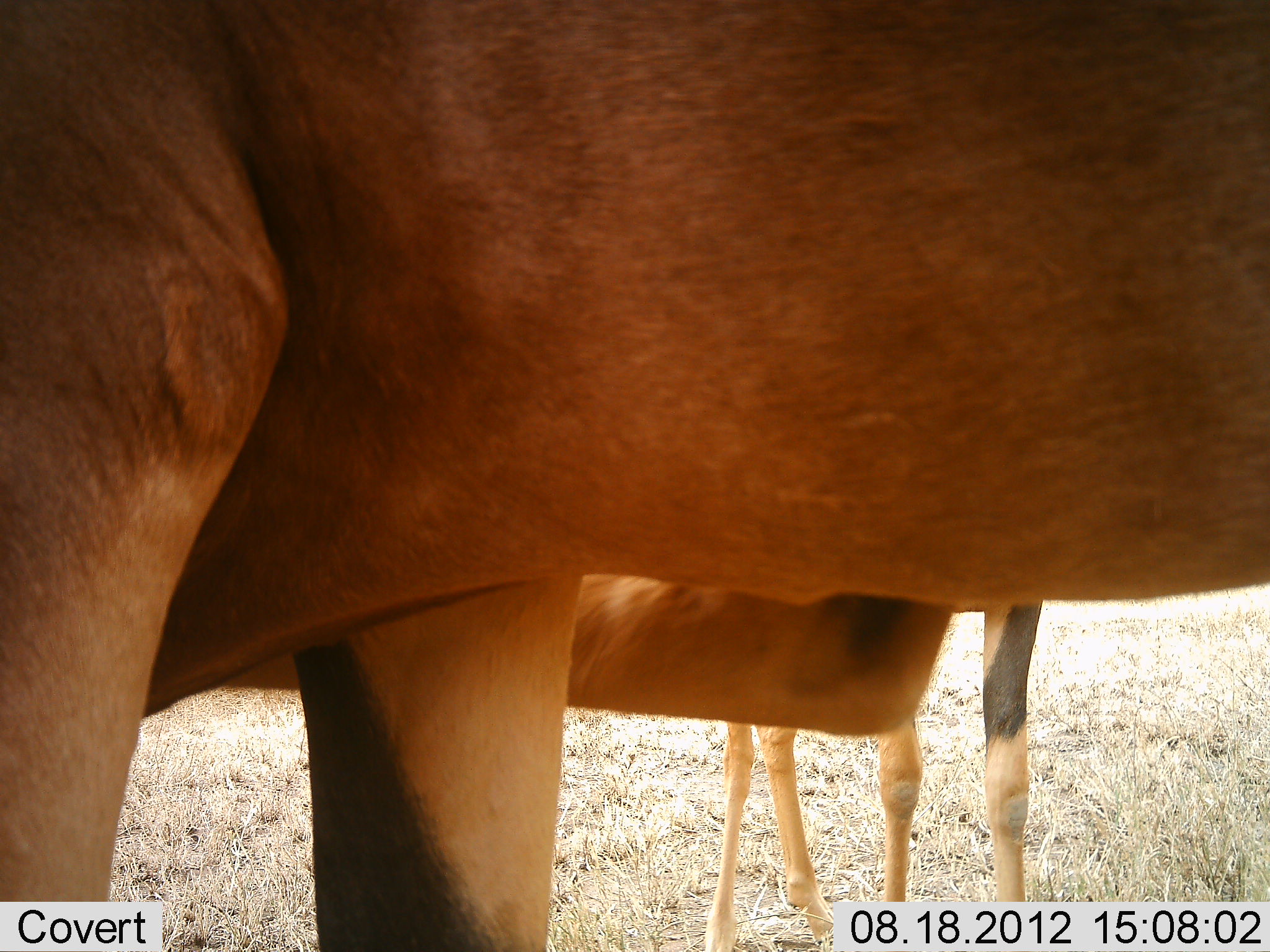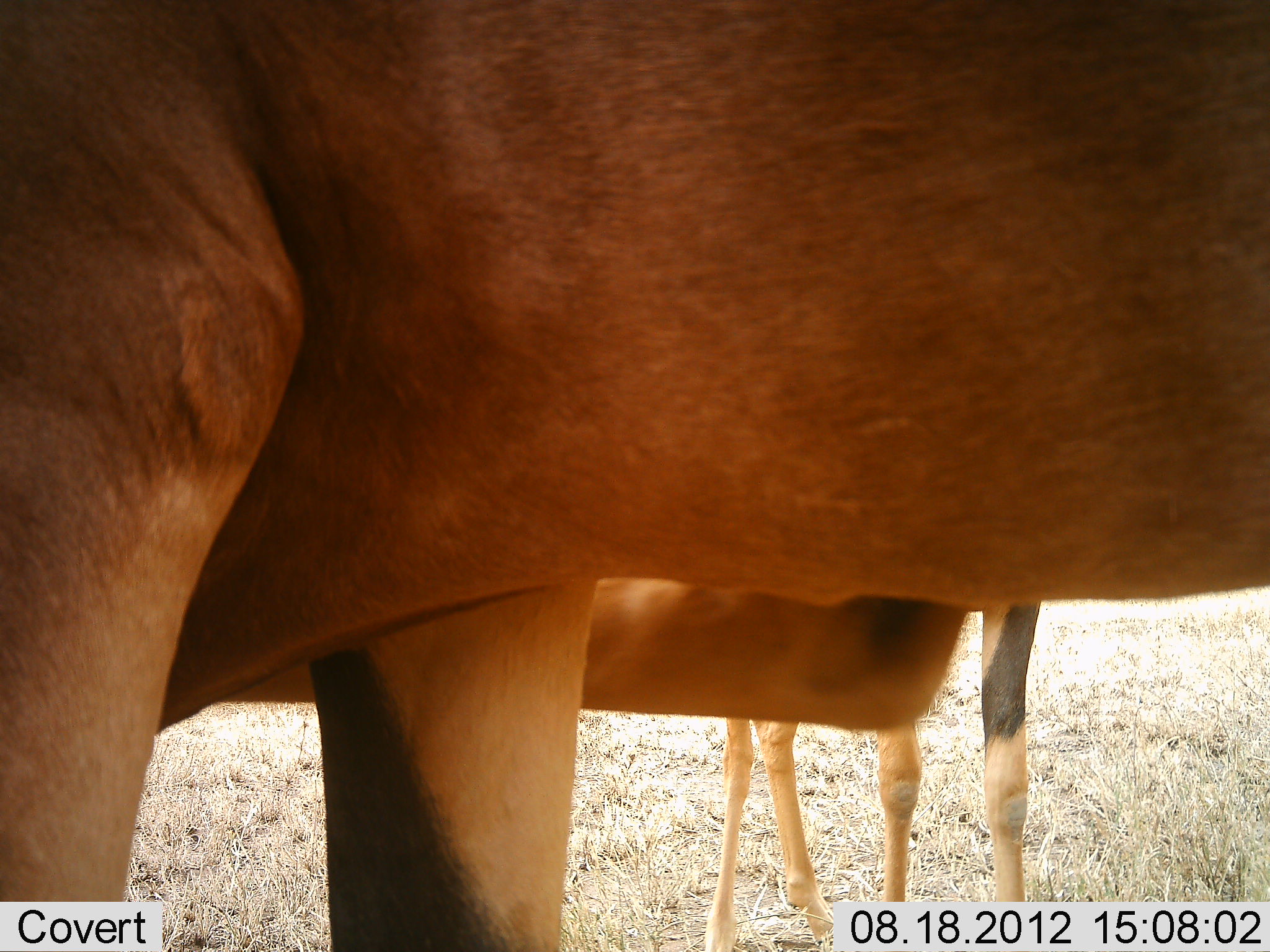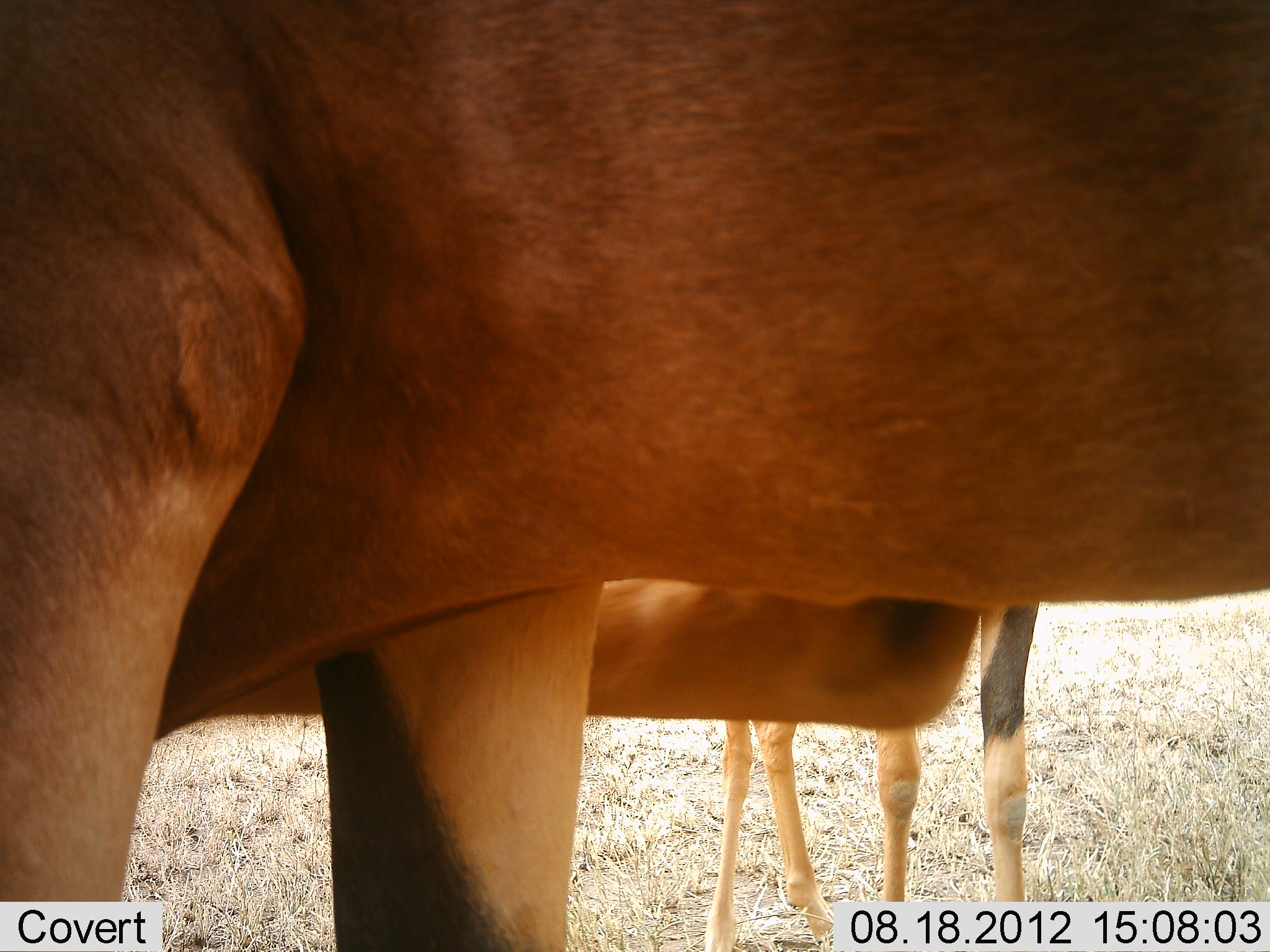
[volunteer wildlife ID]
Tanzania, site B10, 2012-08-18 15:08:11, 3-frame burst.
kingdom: Animalia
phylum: Chordata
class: Mammalia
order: Artiodactyla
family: Bovidae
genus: Damaliscus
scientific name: Damaliscus lunatus jimela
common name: topi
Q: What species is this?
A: Topi (Damaliscus lunatus jimela).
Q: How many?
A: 2.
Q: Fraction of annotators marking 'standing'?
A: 100%.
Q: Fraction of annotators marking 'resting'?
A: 0%.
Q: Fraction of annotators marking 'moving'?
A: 0%.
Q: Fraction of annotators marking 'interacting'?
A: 0%.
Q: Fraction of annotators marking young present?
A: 40%.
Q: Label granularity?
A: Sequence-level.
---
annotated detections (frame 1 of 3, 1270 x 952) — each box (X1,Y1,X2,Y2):
animal: (0,0,1269,951); (208,573,952,739); (697,599,1046,952)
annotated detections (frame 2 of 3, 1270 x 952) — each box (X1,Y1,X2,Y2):
animal: (0,0,1269,951); (701,597,1041,952); (215,576,971,733)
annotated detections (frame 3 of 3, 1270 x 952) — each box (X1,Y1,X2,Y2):
animal: (1,0,1270,951); (203,577,980,731); (702,601,1038,952)